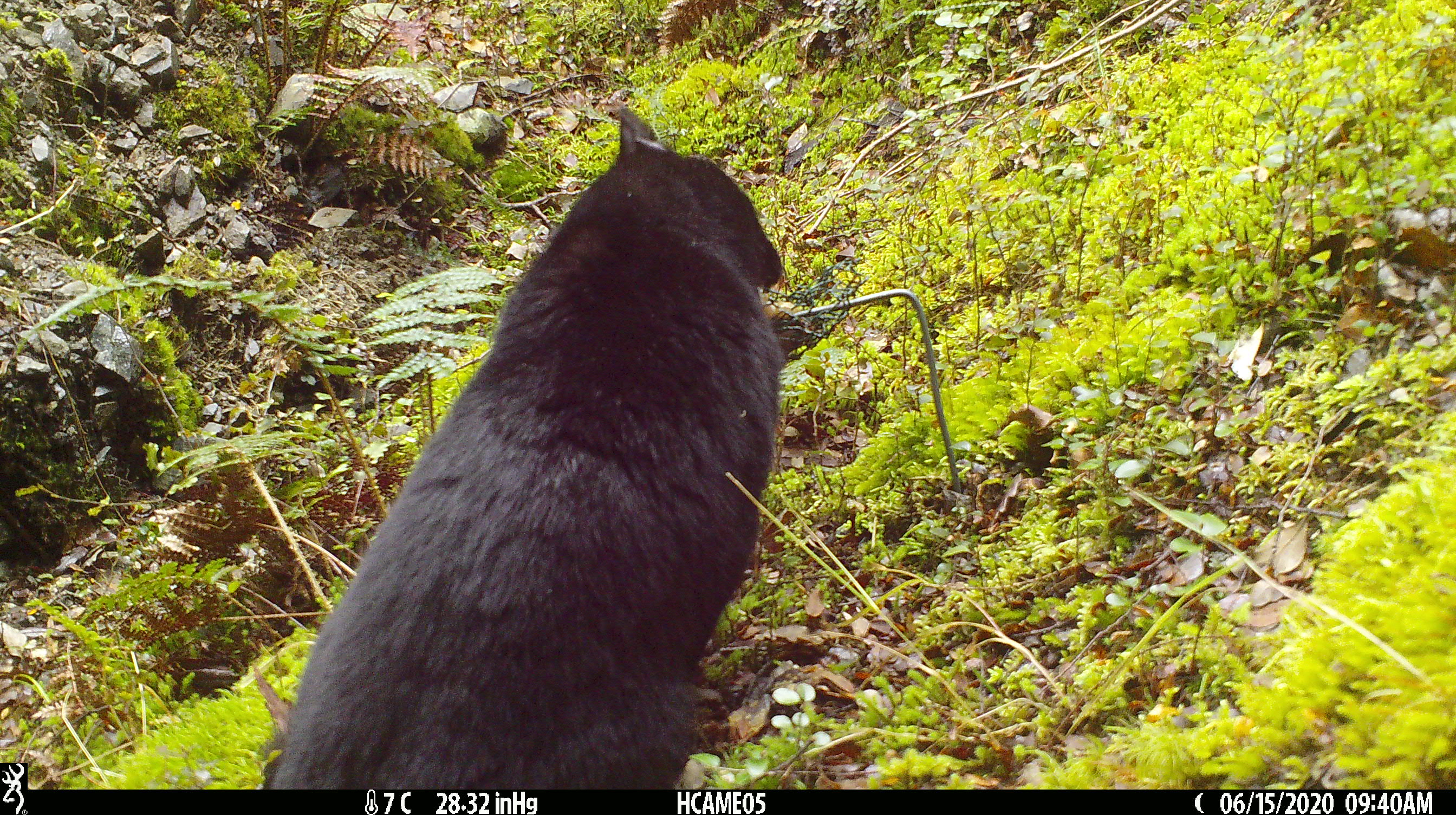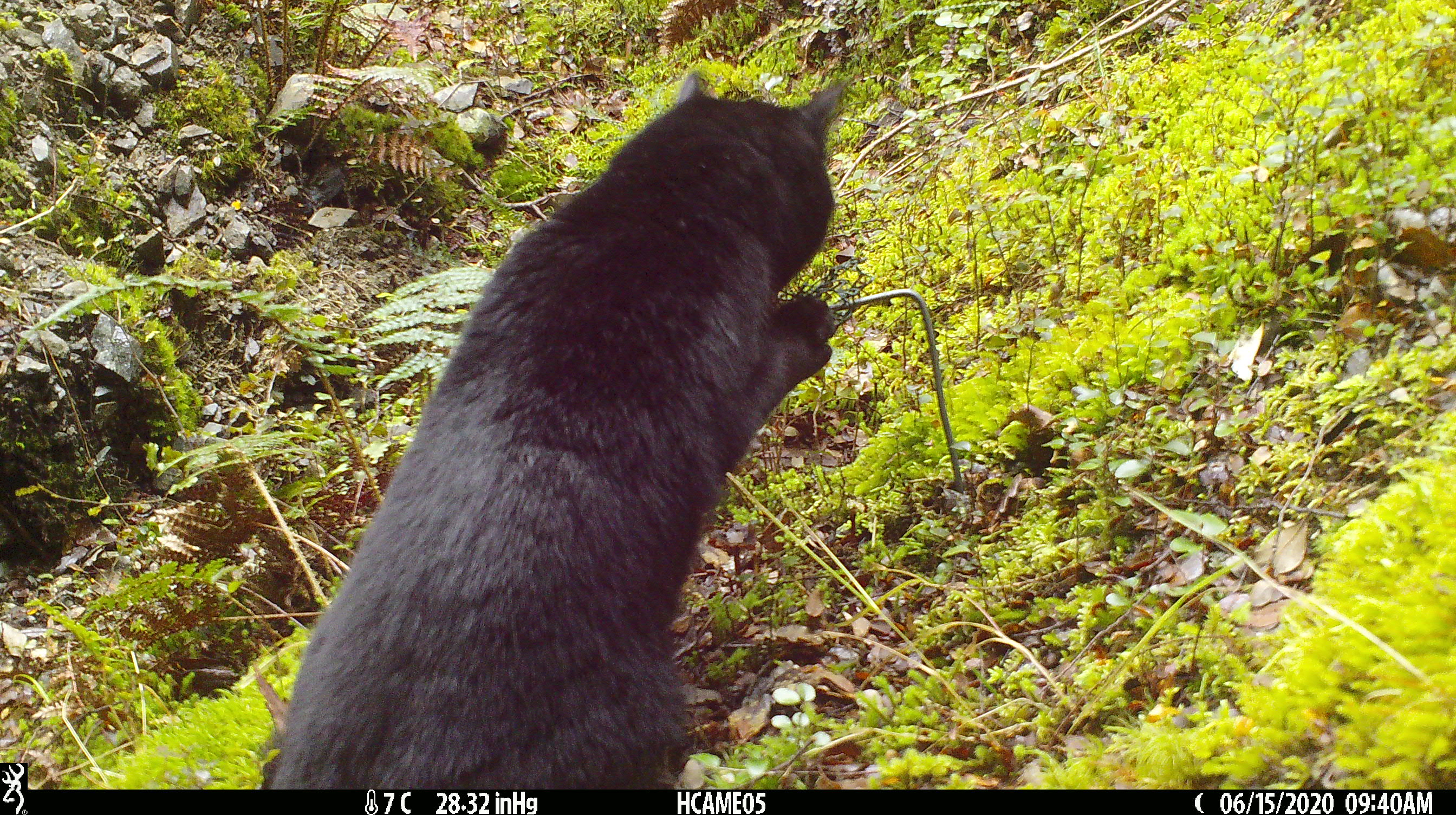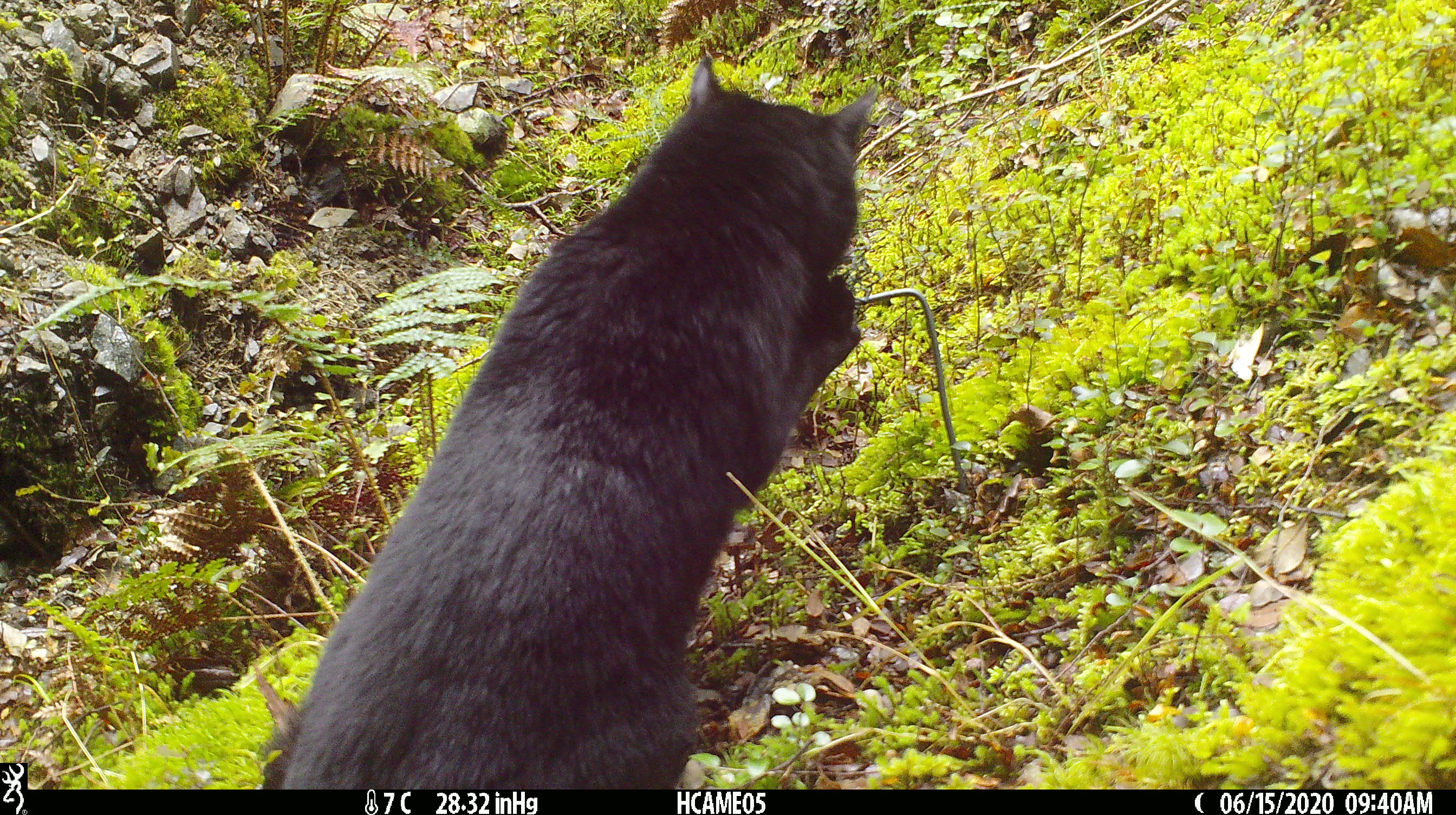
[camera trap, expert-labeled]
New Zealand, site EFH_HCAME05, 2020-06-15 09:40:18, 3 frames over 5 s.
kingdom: Animalia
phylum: Chordata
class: Mammalia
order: Carnivora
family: Felidae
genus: Felis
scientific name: Felis catus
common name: domestic cat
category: cat